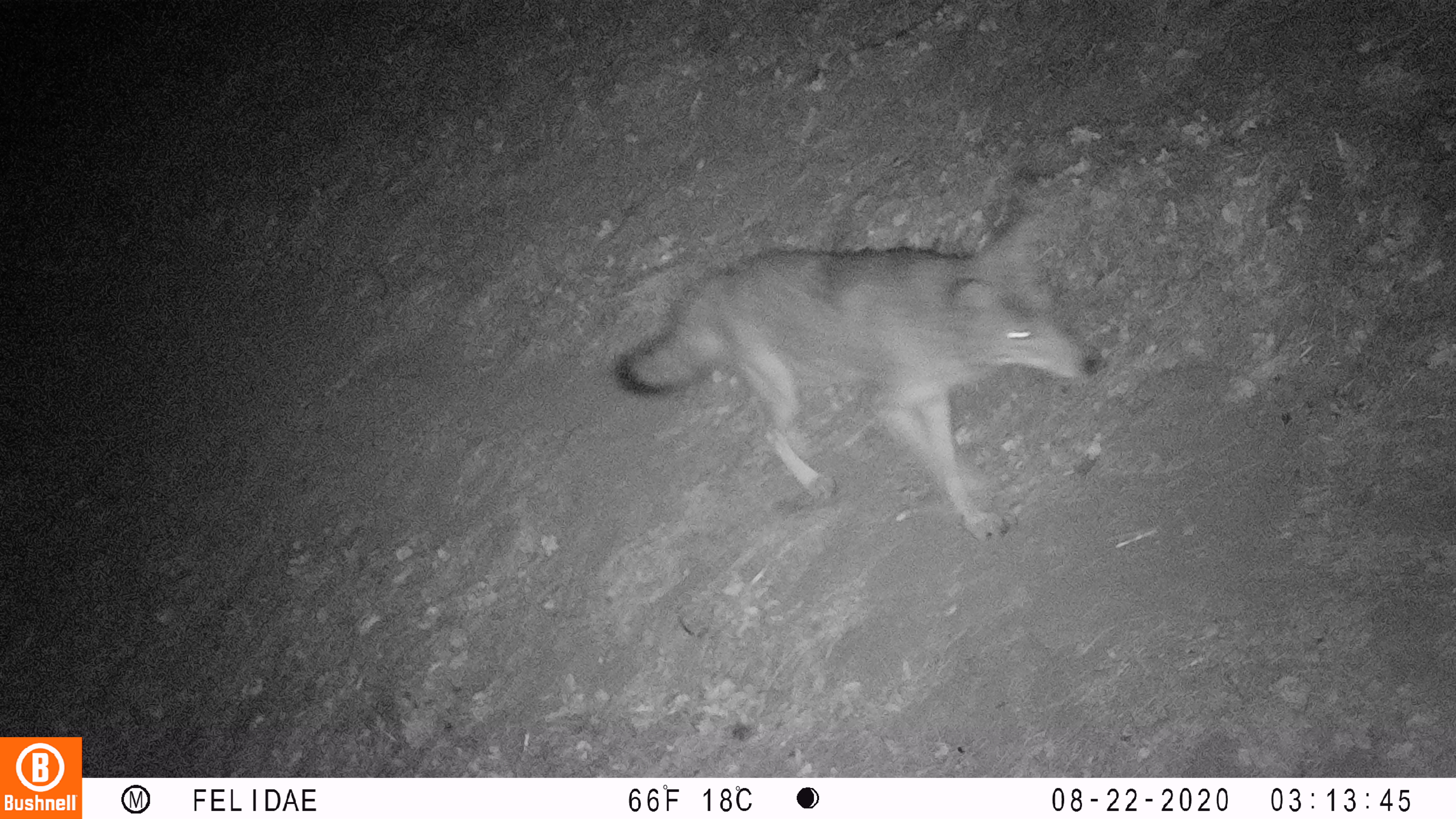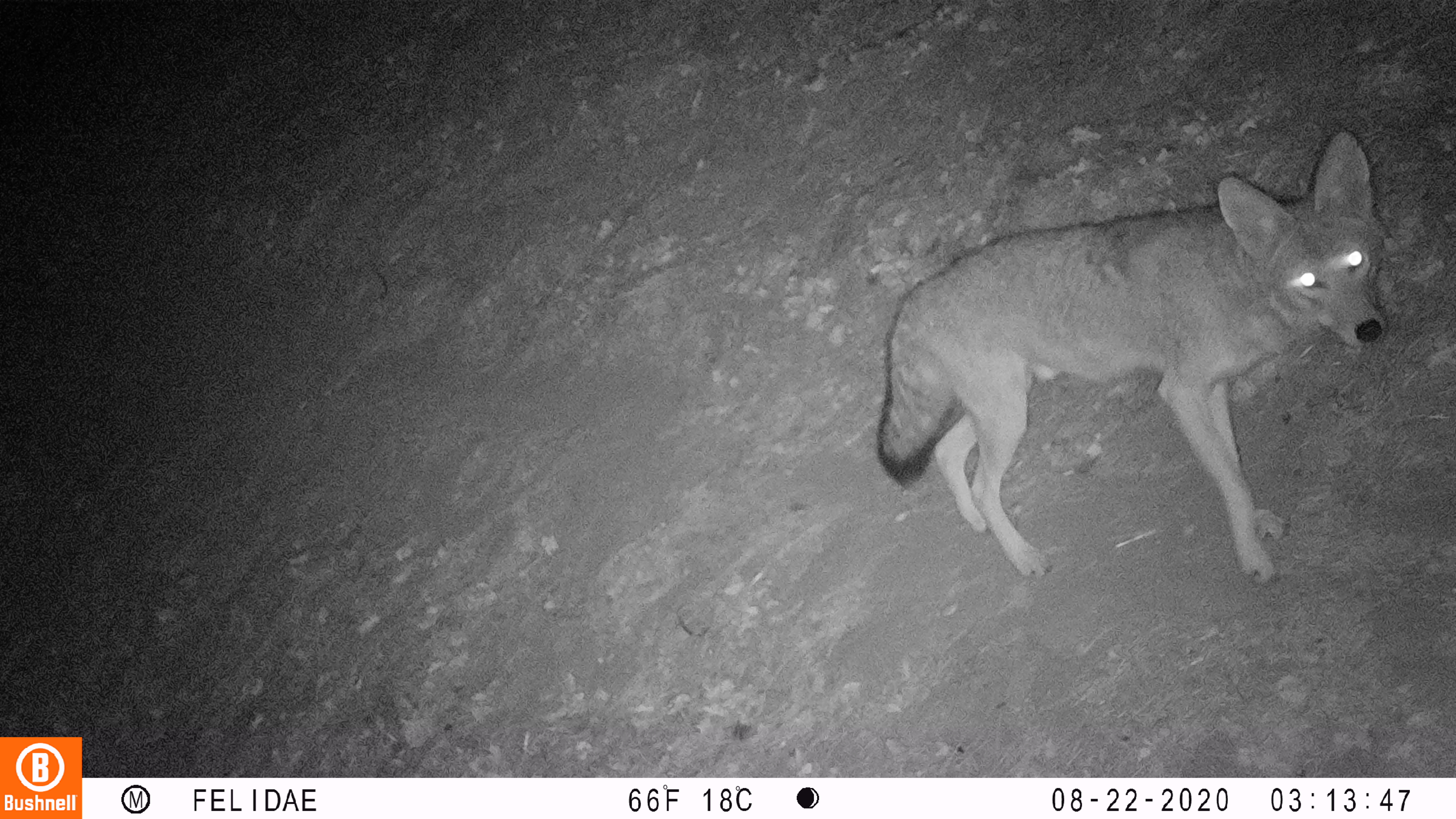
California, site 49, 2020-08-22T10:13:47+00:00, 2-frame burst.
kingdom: Animalia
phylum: Chordata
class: Mammalia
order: Carnivora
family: Canidae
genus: Canis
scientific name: Canis latrans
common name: coyote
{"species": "coyote (Canis latrans)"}